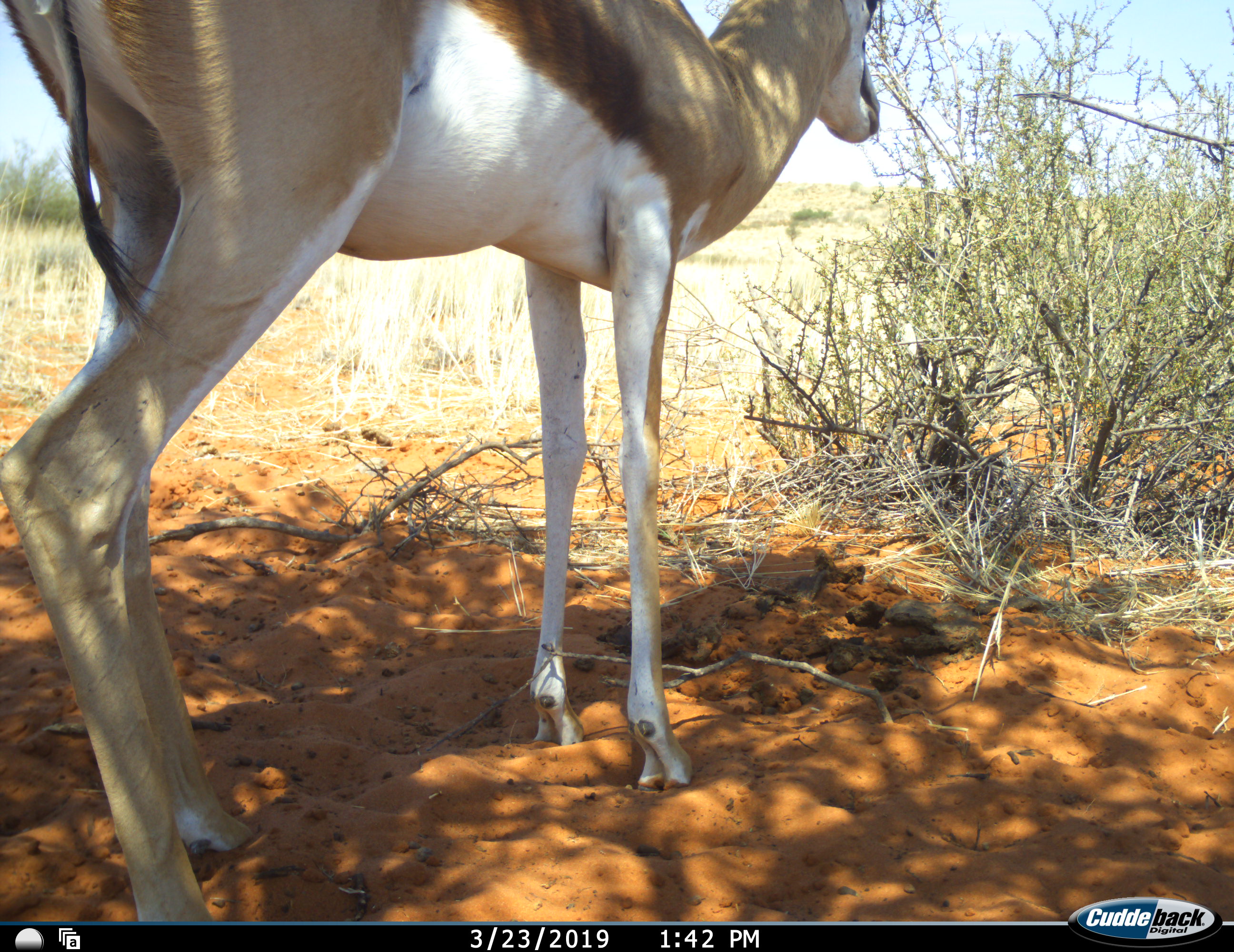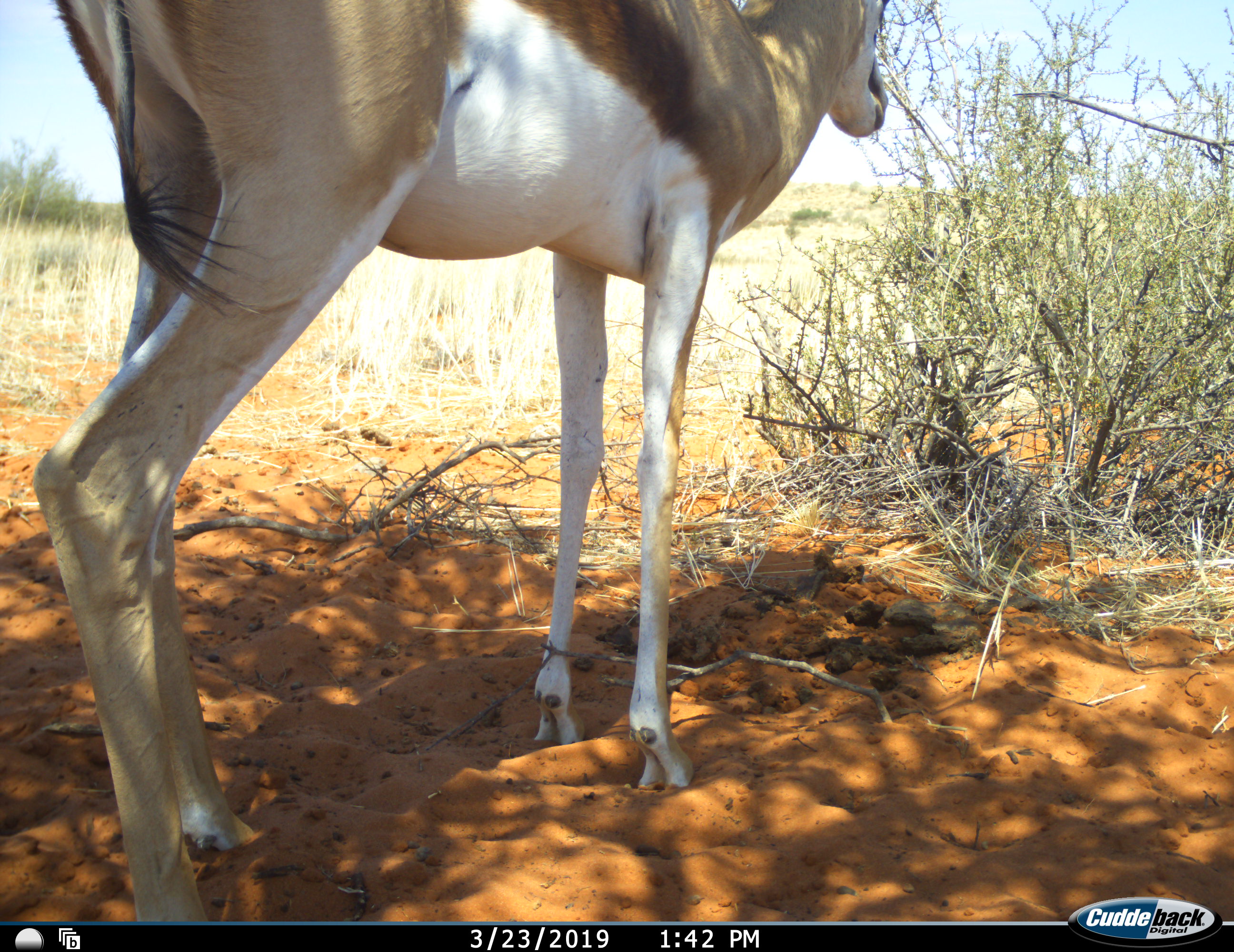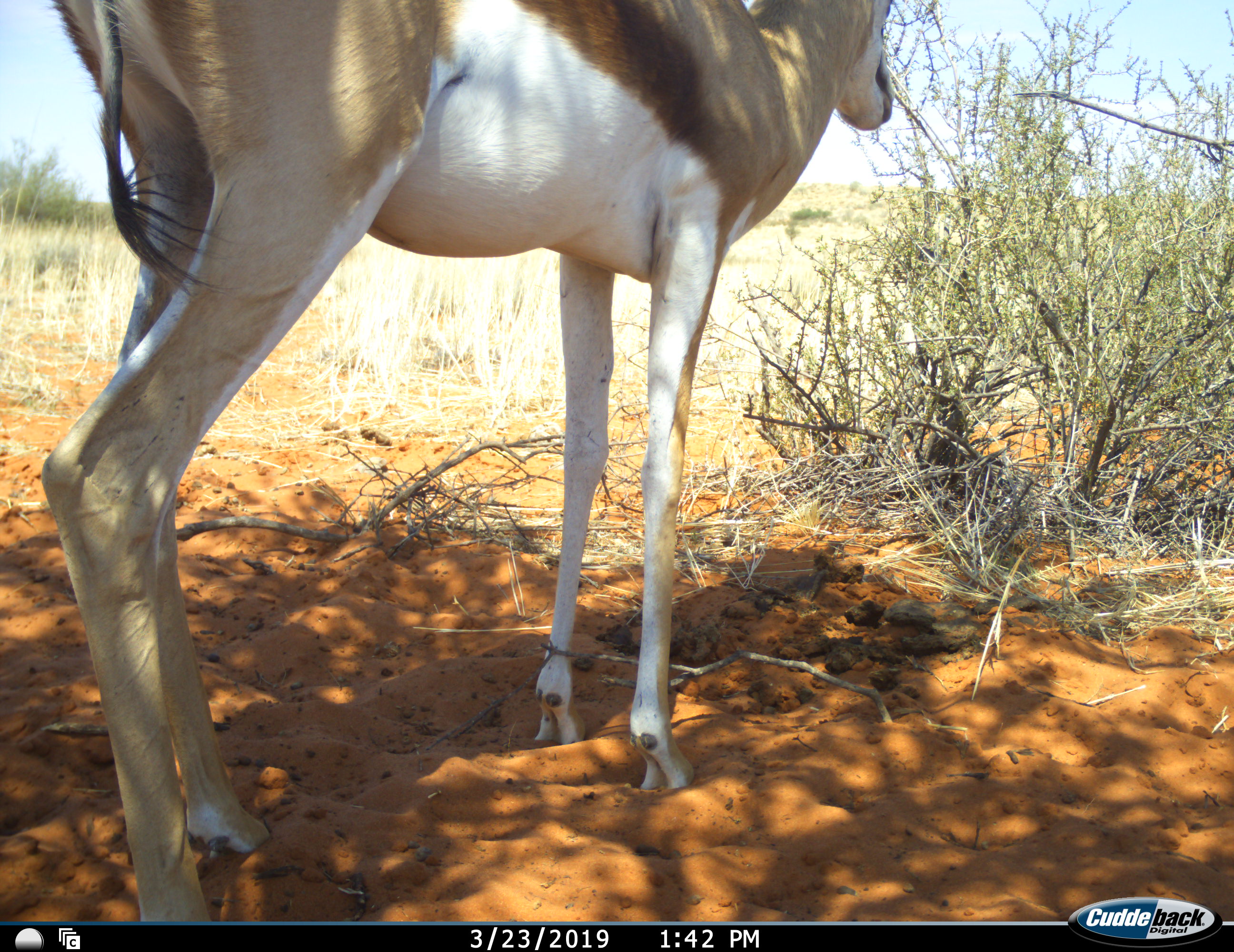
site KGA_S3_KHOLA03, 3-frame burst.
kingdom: Animalia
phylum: Chordata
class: Mammalia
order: Artiodactyla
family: Bovidae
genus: Antidorcas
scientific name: Antidorcas marsupialis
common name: springbok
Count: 1.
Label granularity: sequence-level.